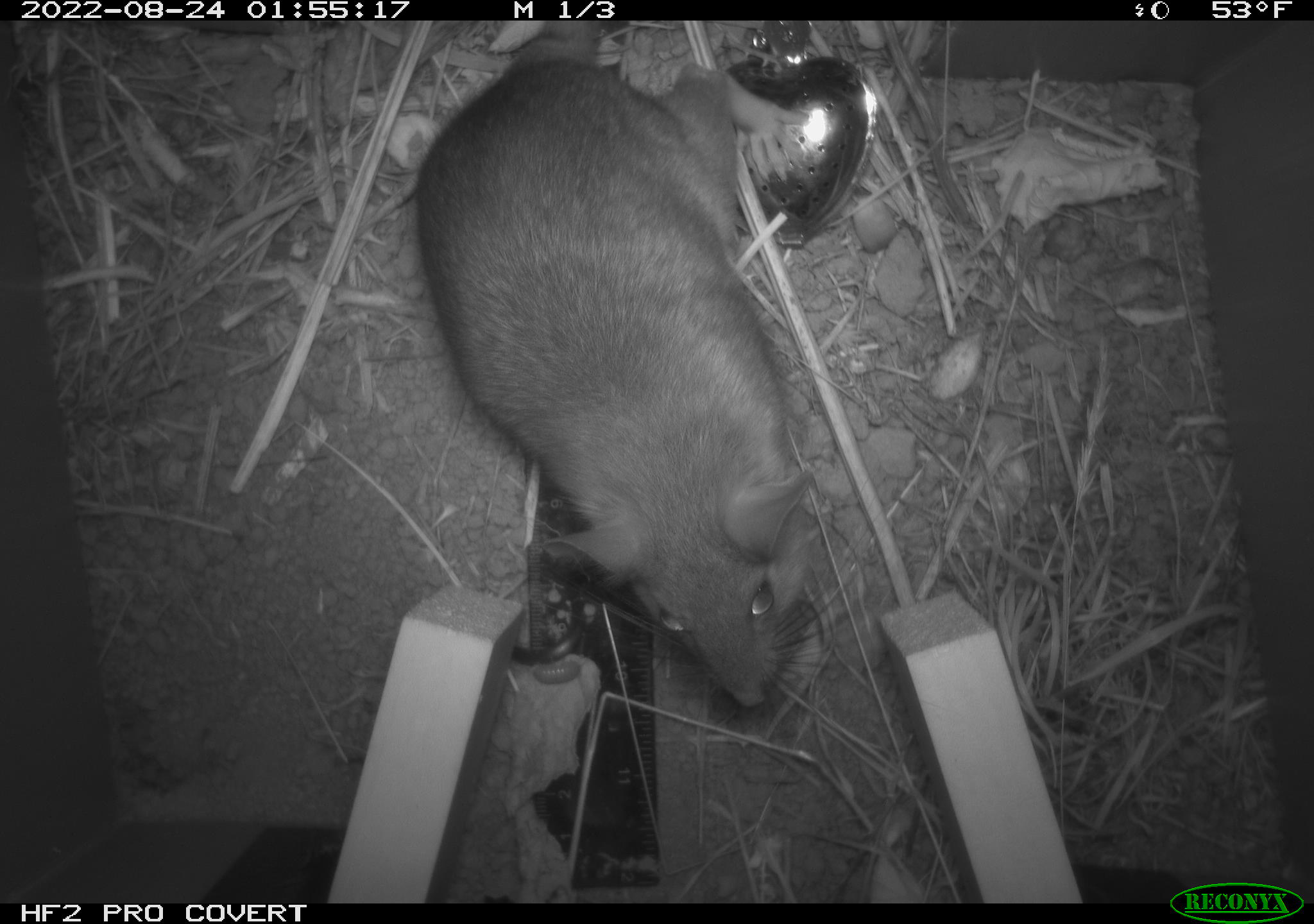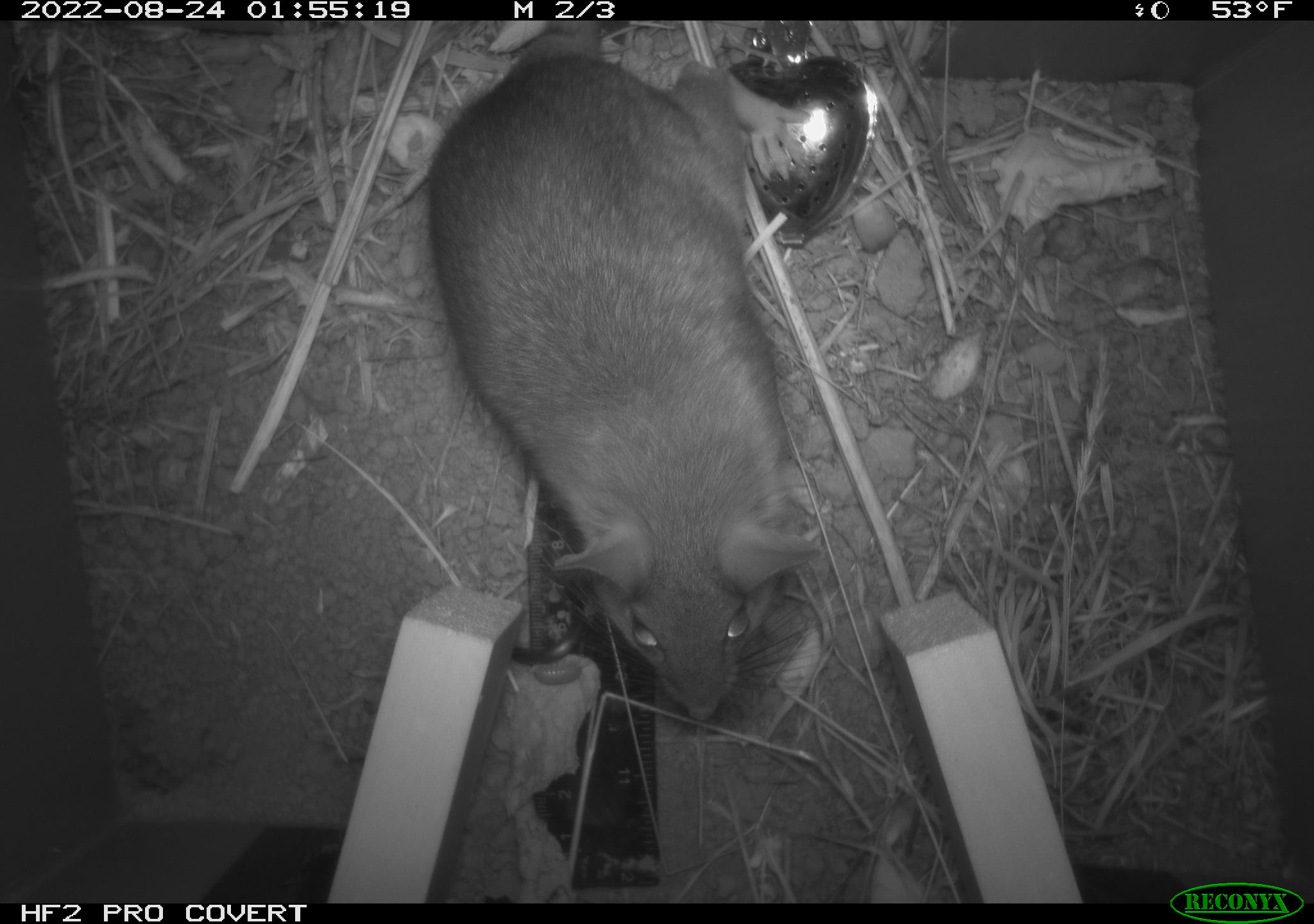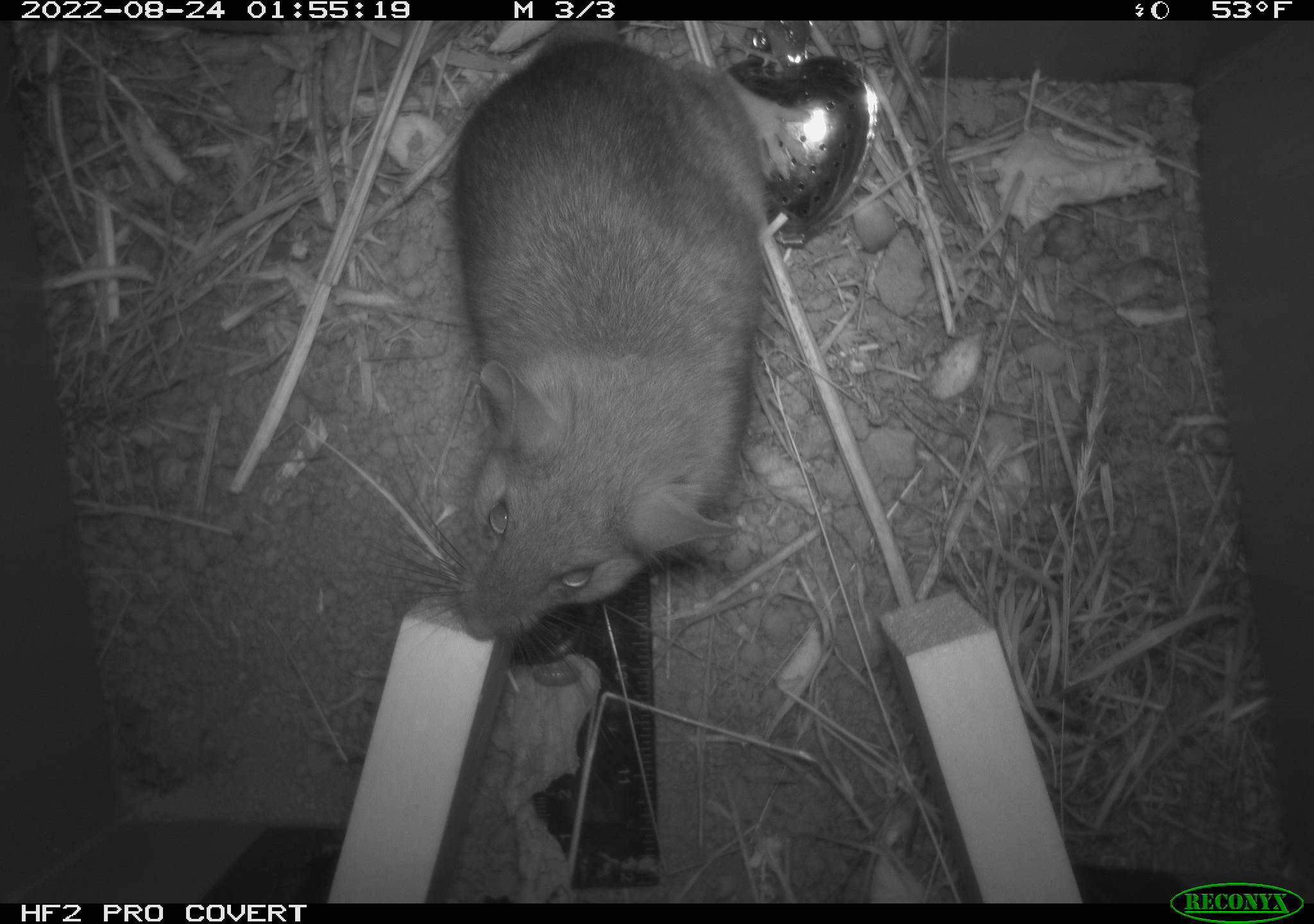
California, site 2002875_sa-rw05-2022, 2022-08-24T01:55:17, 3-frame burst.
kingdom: Animalia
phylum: Chordata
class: Mammalia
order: Rodentia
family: Cricetidae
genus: Neotoma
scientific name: Neotoma fuscipes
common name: dusky-footed woodrat